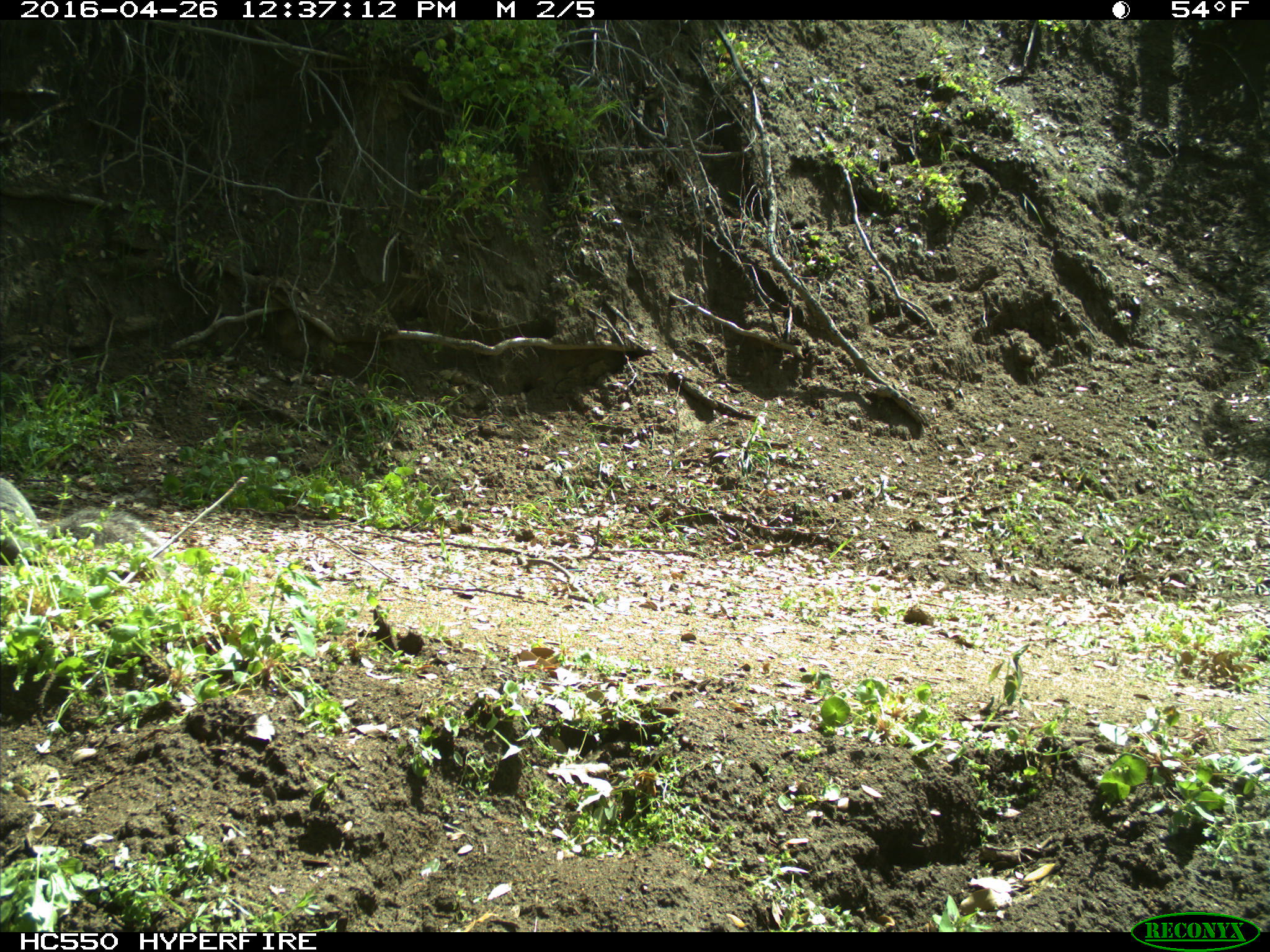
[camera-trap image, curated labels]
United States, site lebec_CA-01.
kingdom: Animalia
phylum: Chordata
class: Mammalia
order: Rodentia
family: Sciuridae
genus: Sciurus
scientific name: Sciurus carolinensis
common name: eastern gray squirrel